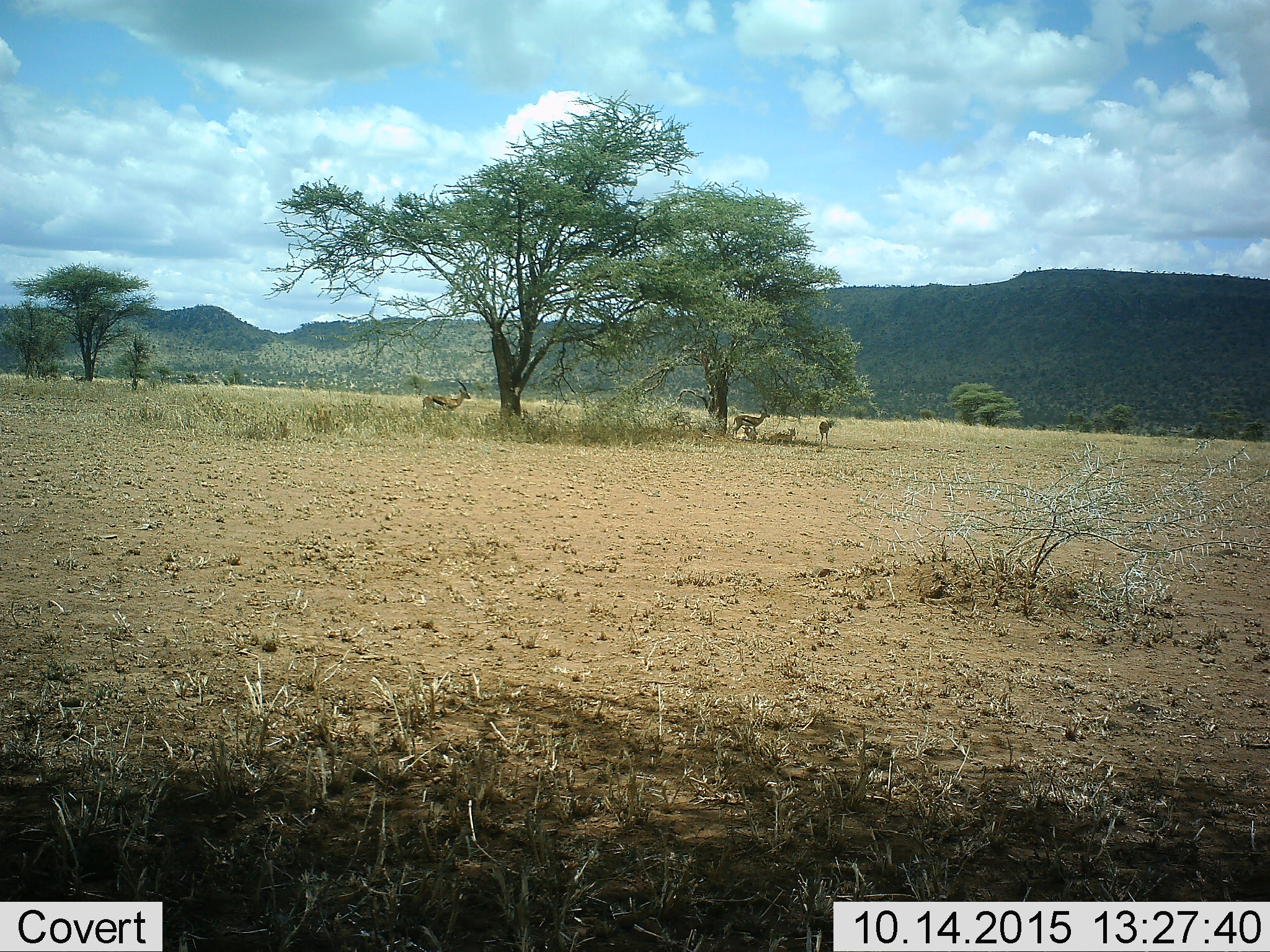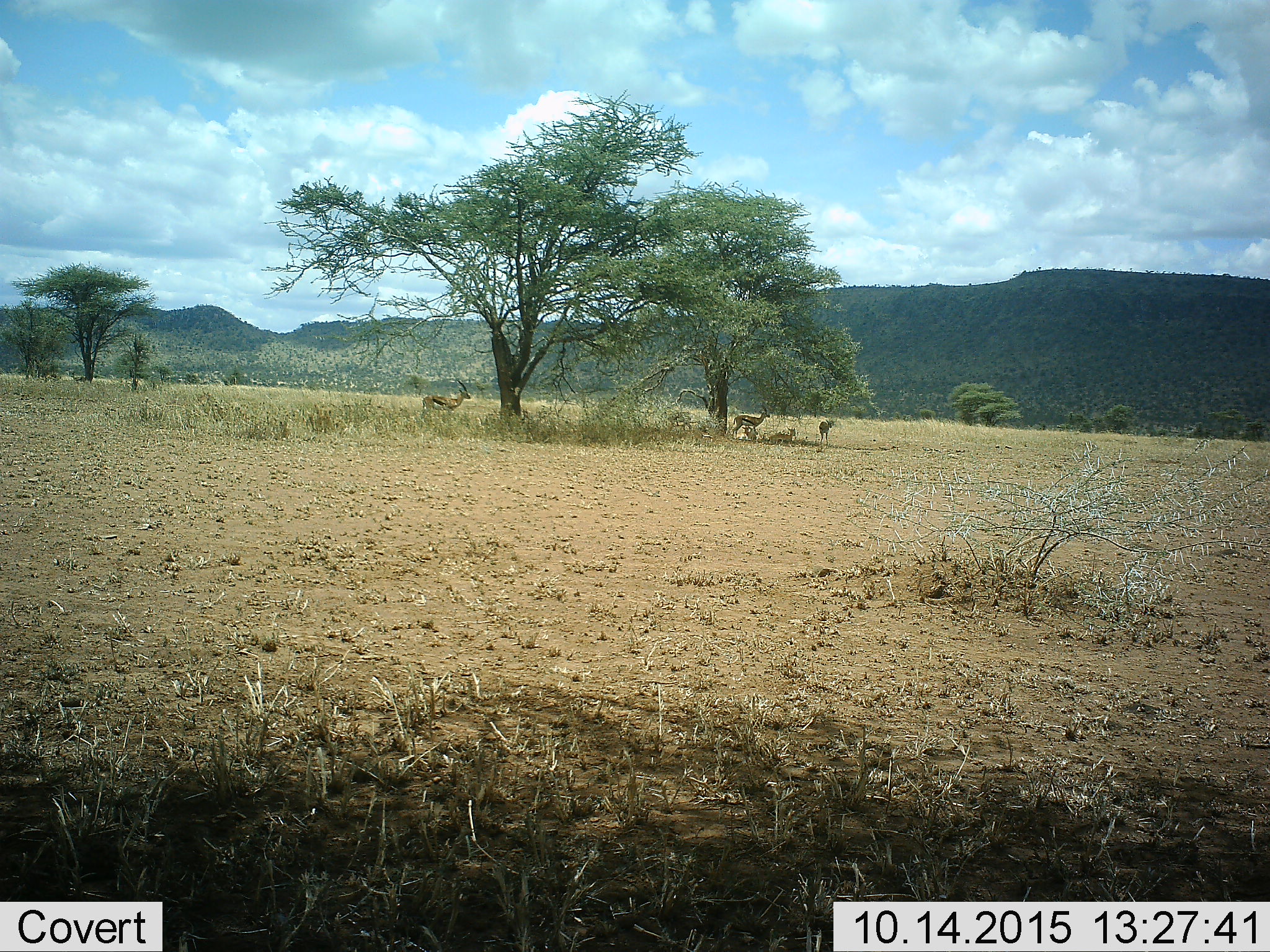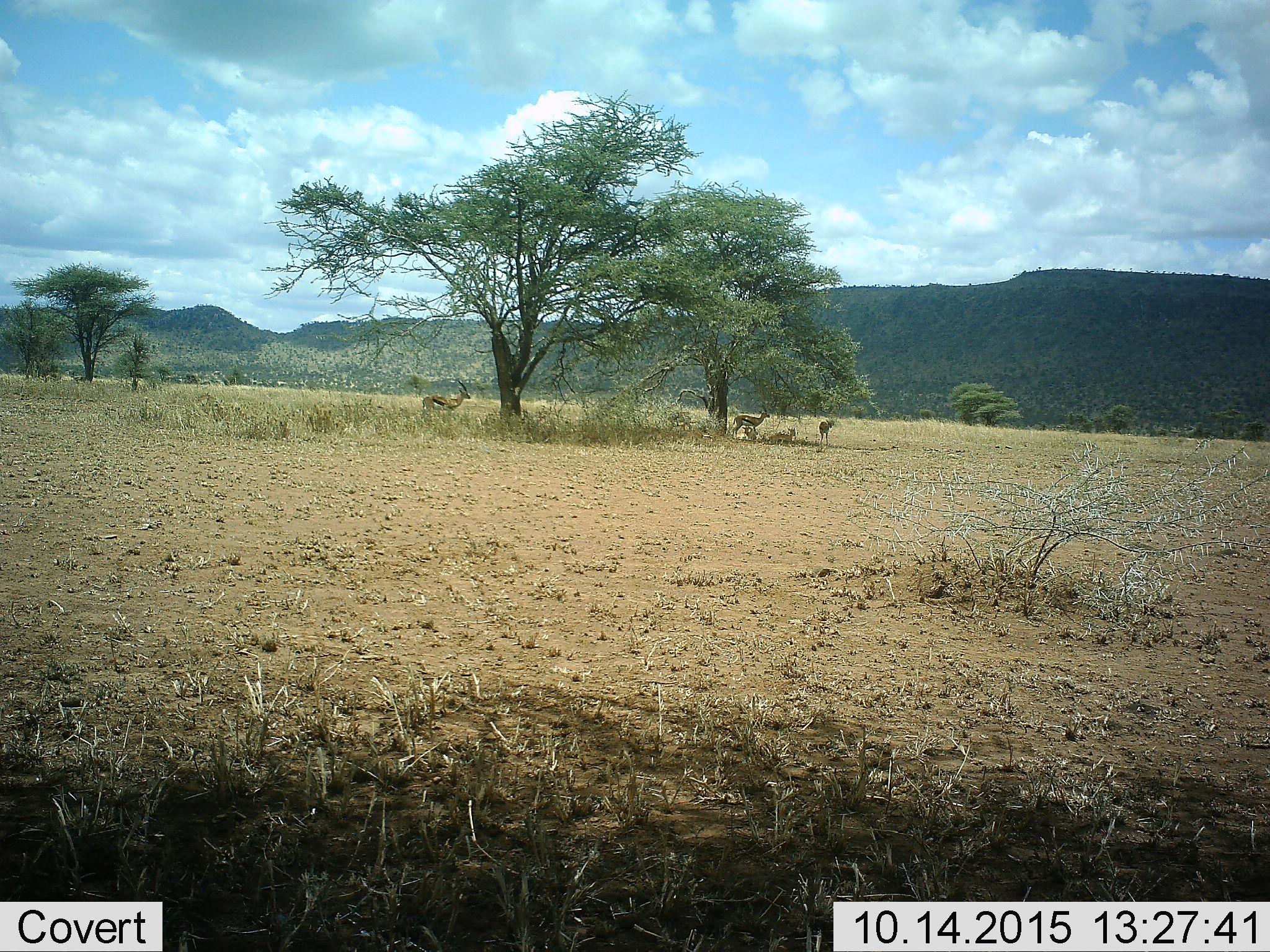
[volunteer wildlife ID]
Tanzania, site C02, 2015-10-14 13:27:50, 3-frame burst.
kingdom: Animalia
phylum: Chordata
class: Mammalia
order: Artiodactyla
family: Bovidae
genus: Eudorcas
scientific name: Eudorcas thomsonii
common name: thomson's gazelle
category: gazellethomsons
Gazellethomsons (thomson's gazelle) (Eudorcas thomsonii), count 5. Behavior (volunteer vote fractions): standing 94%, resting 94%, moving 6%, interacting 6%. Young present (vote fraction): 33%. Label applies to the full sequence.